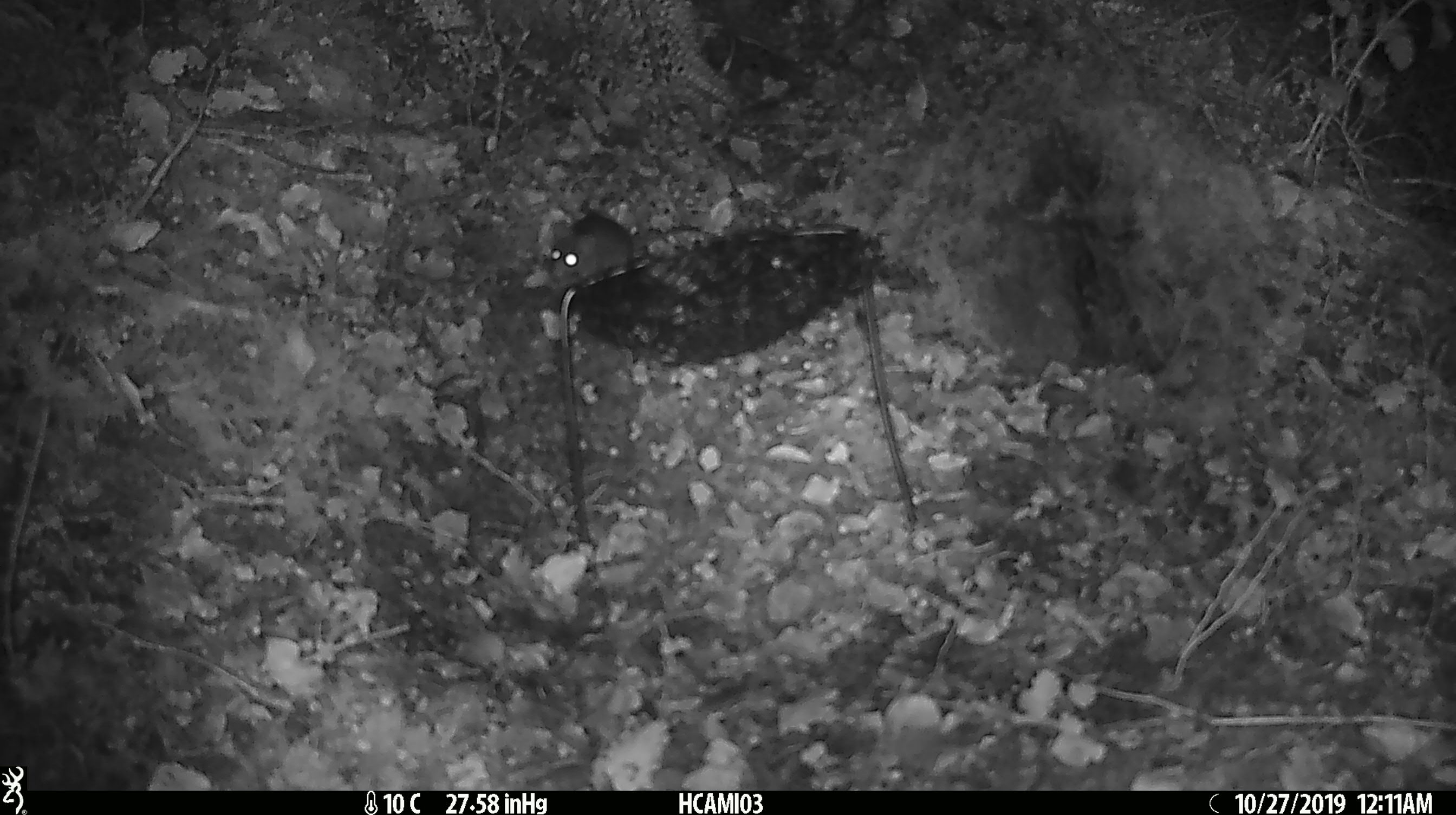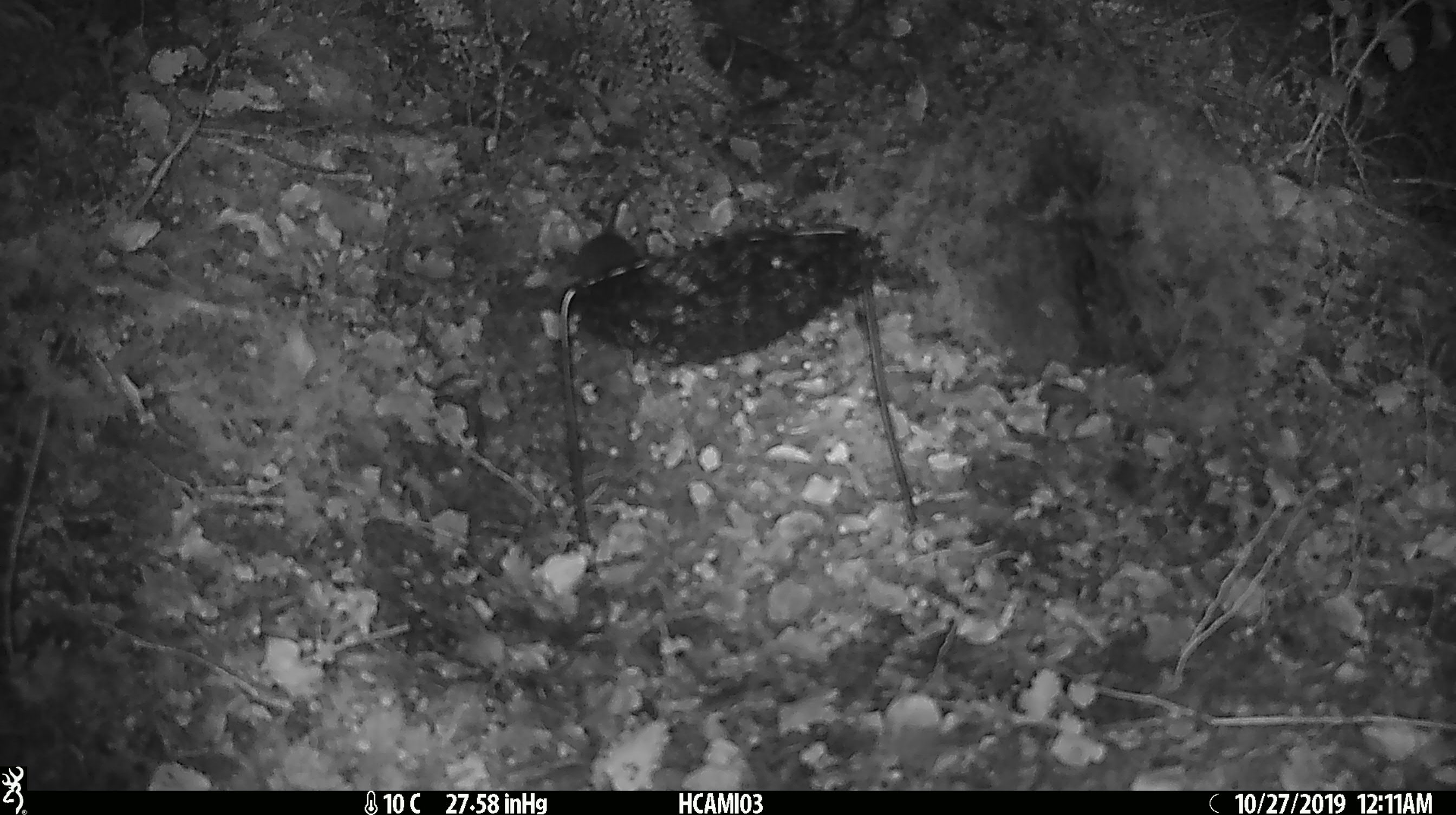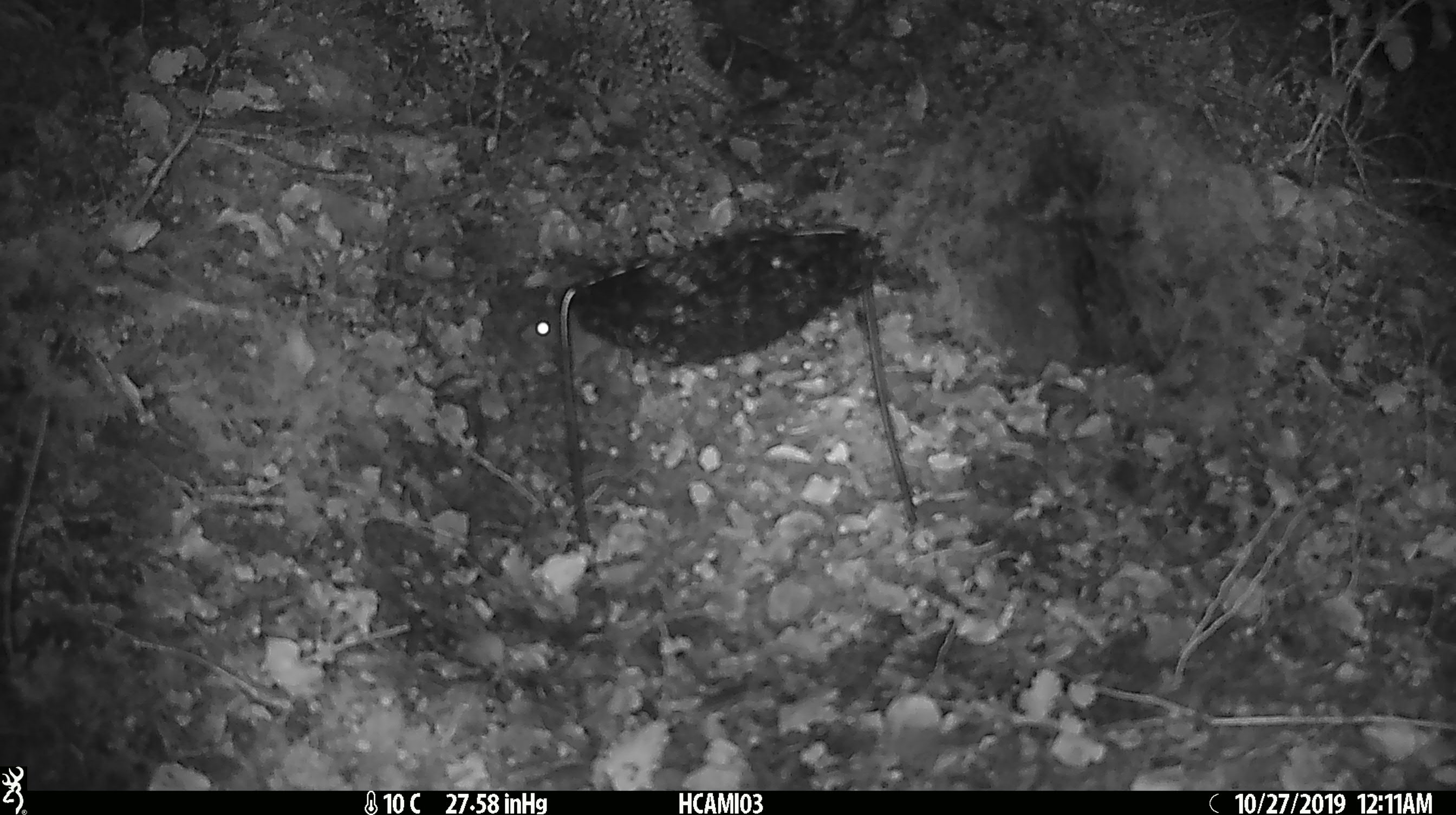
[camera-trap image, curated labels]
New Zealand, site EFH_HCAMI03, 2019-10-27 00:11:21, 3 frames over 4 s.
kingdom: Animalia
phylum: Chordata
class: Mammalia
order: Rodentia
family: Muridae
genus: Mus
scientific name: Mus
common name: mouse